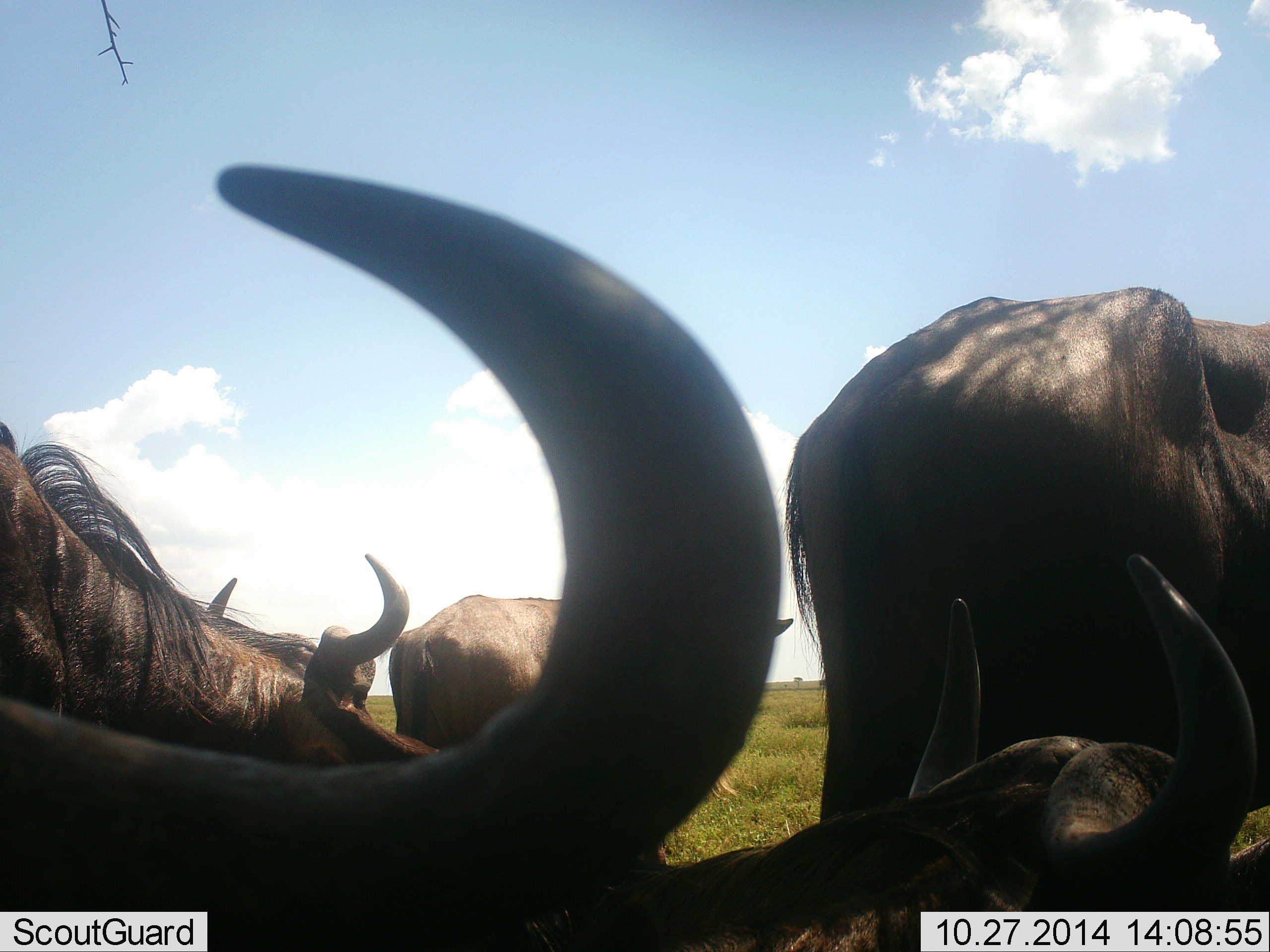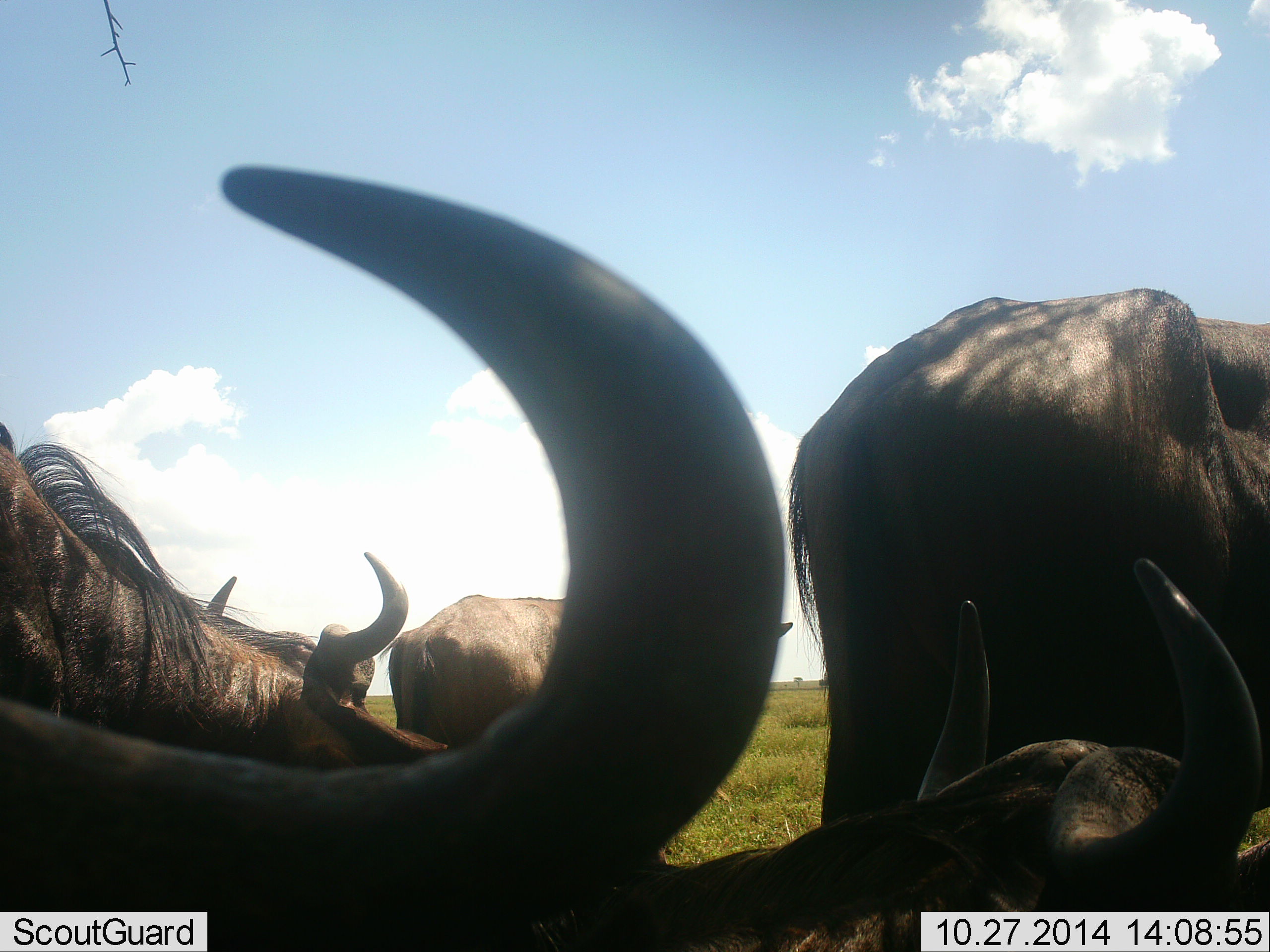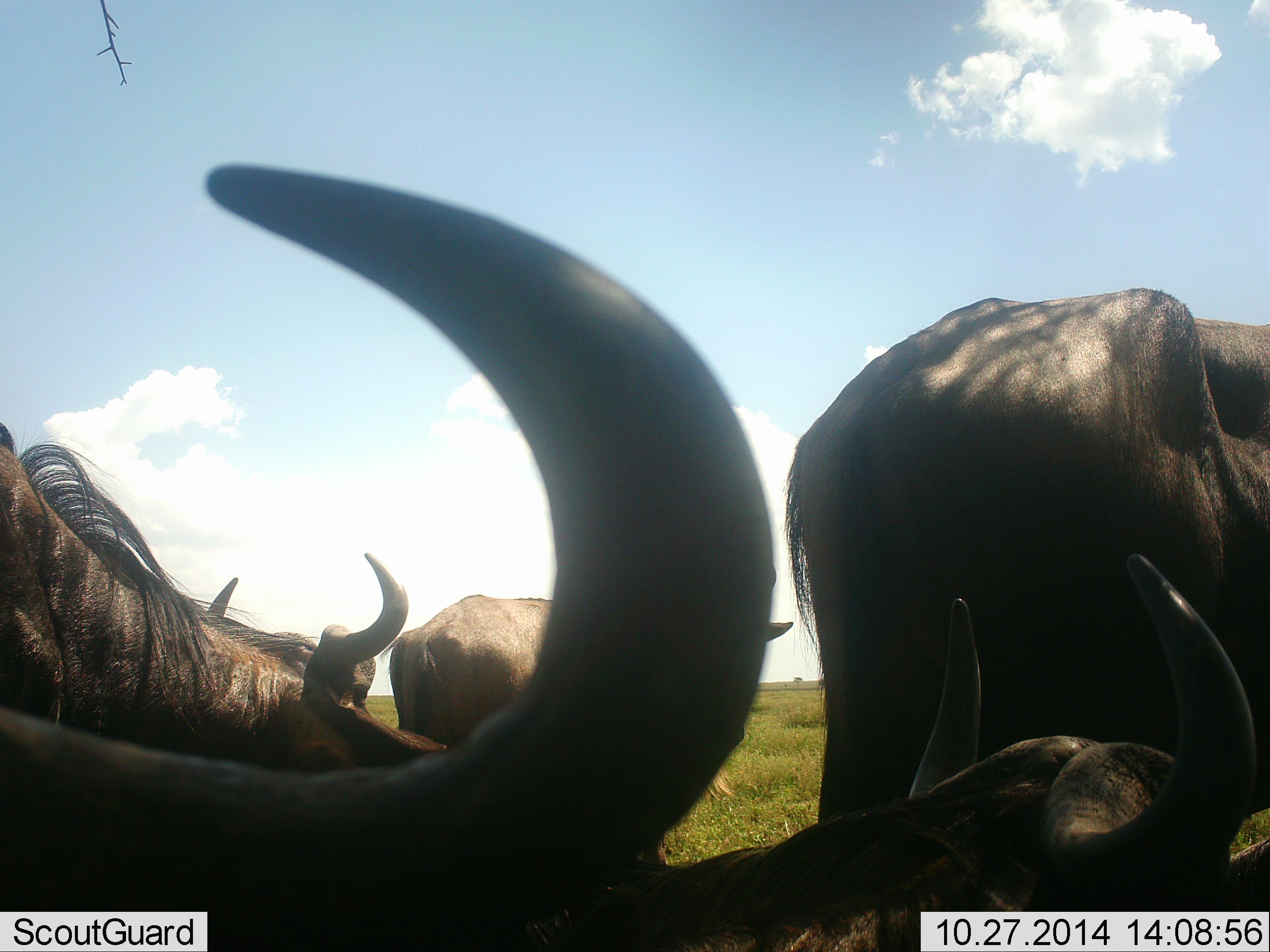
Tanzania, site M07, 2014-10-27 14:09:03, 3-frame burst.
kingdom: Animalia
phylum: Chordata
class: Mammalia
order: Artiodactyla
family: Bovidae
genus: Connochaetes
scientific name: Connochaetes taurinus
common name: blue wildebeest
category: wildebeest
Wildebeest (blue wildebeest) (Connochaetes taurinus), count 5. Behavior (volunteer vote fractions): standing 70%, resting 70%, moving 10%, interacting 0%. Young present (vote fraction): 0%. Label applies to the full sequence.